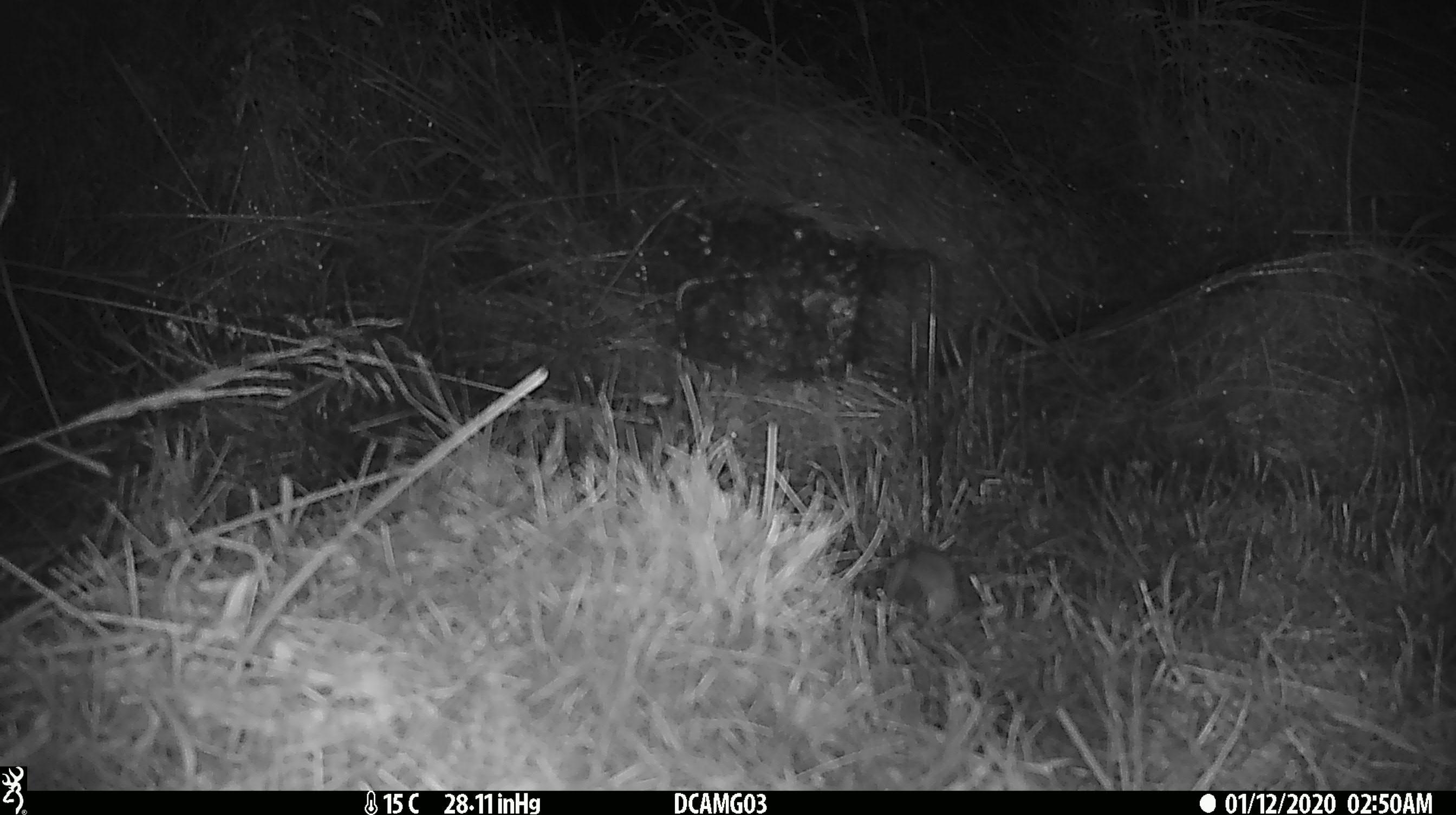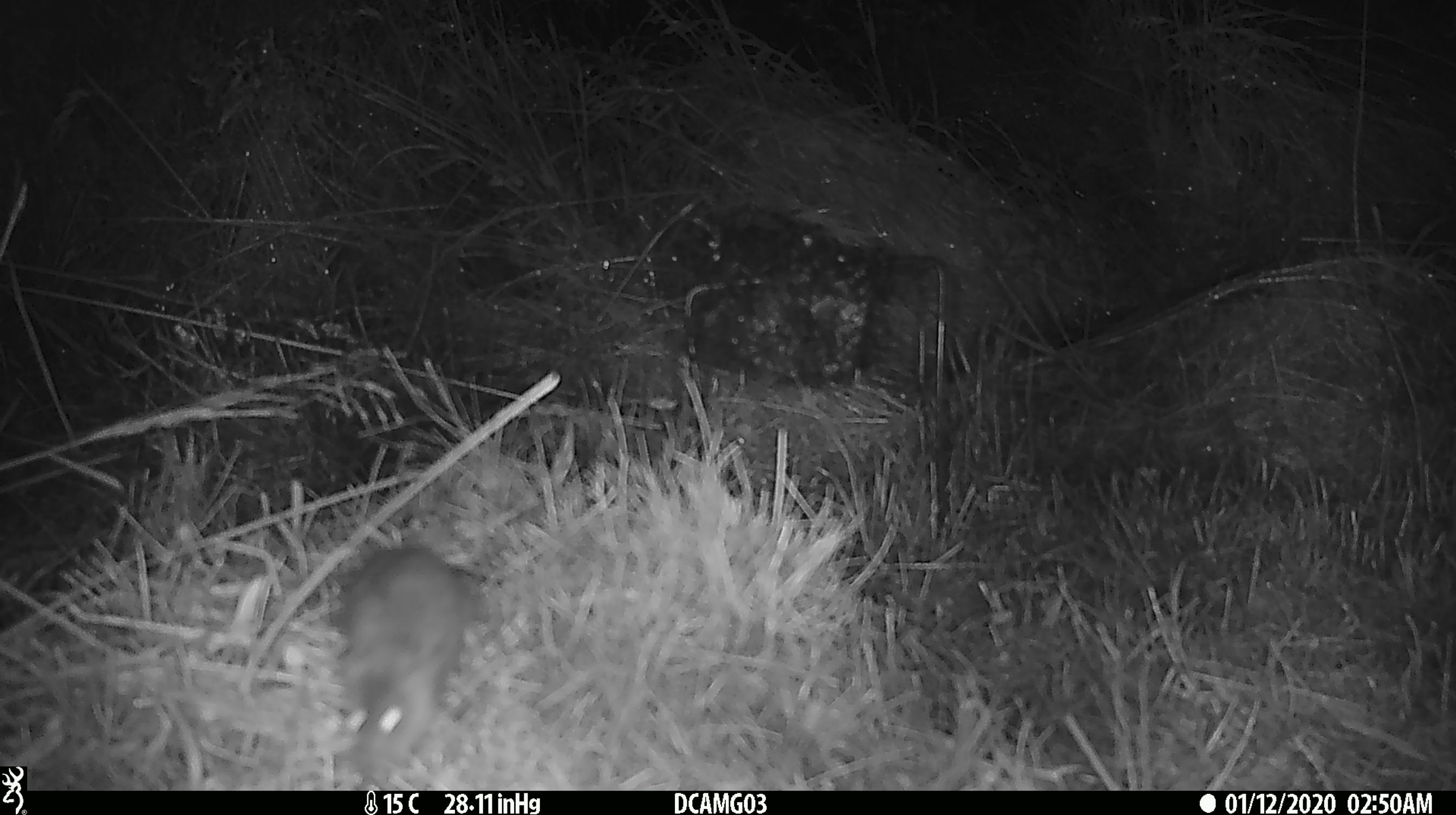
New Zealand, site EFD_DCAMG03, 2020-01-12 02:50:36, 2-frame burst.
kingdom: Animalia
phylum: Chordata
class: Mammalia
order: Rodentia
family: Muridae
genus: Mus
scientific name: Mus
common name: mouse